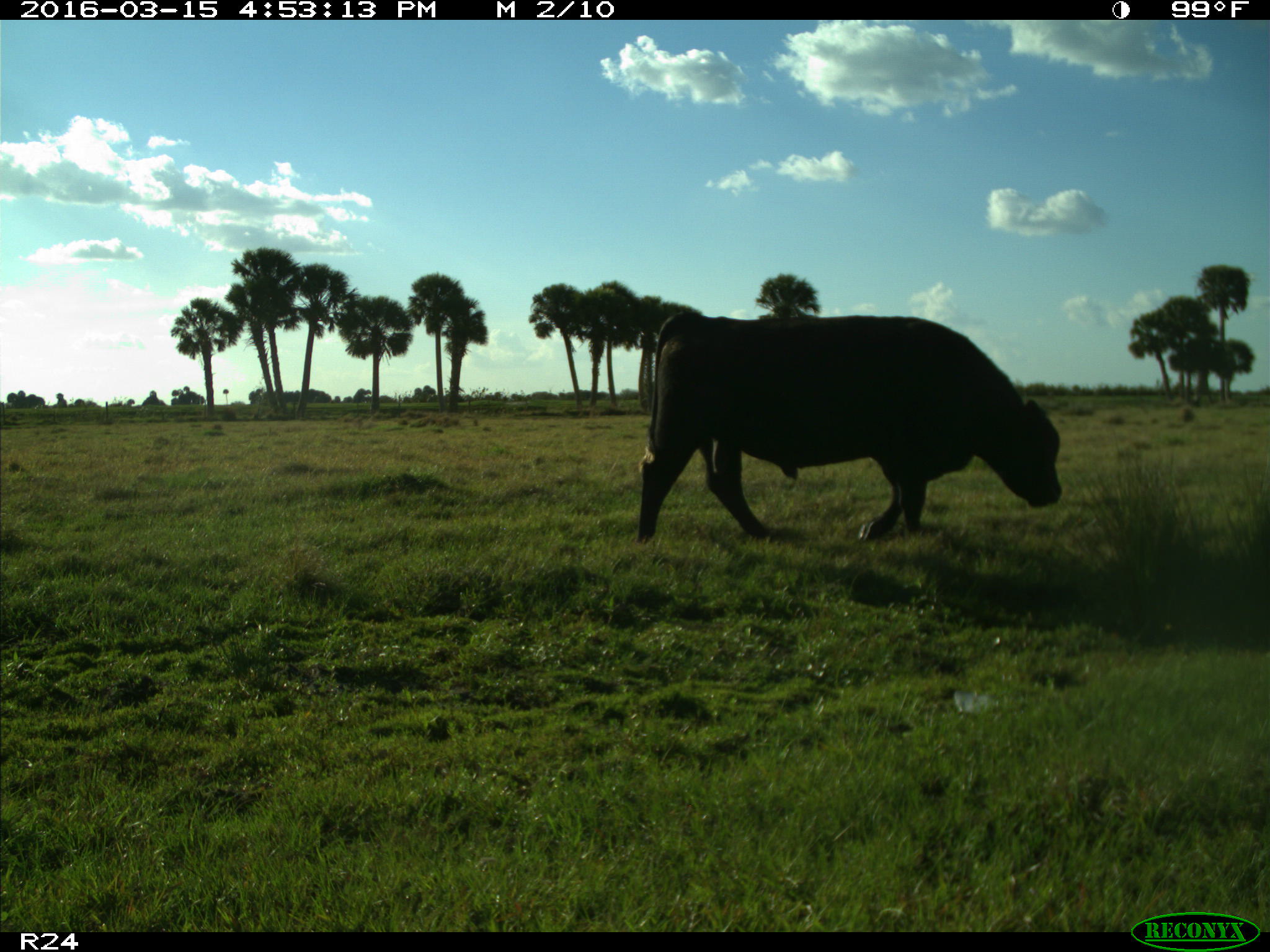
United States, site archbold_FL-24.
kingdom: Animalia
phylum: Chordata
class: Mammalia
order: Artiodactyla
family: Bovidae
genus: Bos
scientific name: Bos taurus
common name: domestic cow